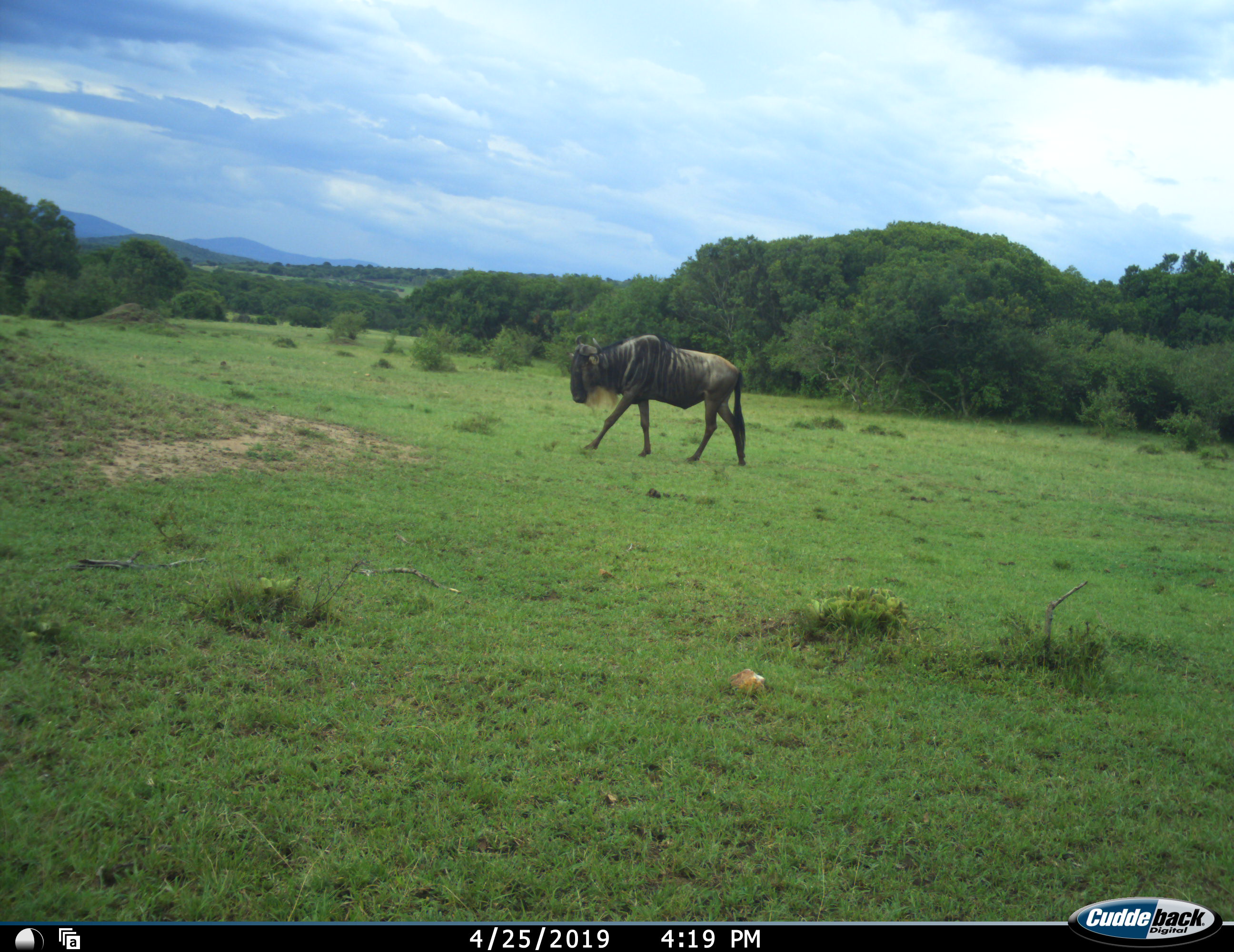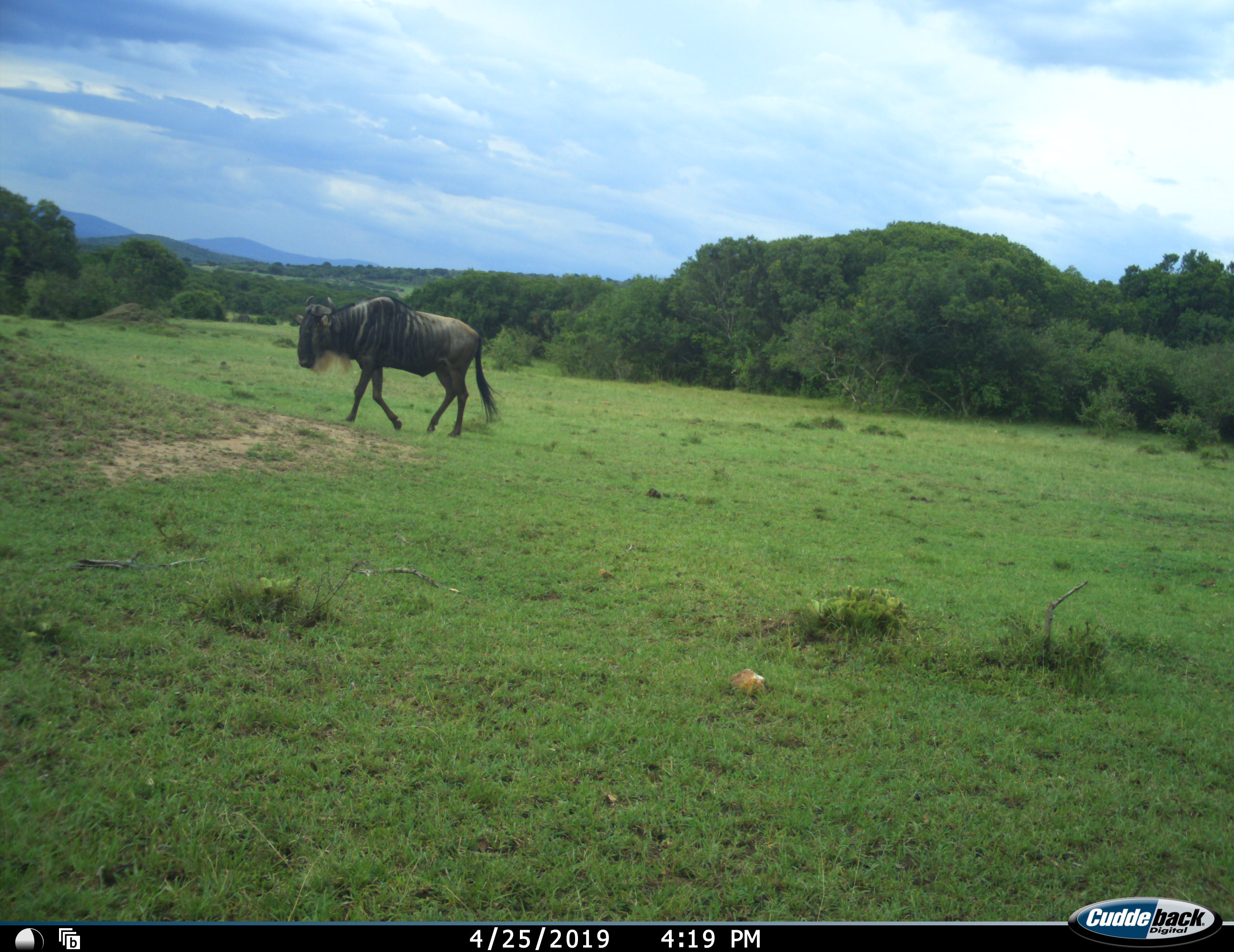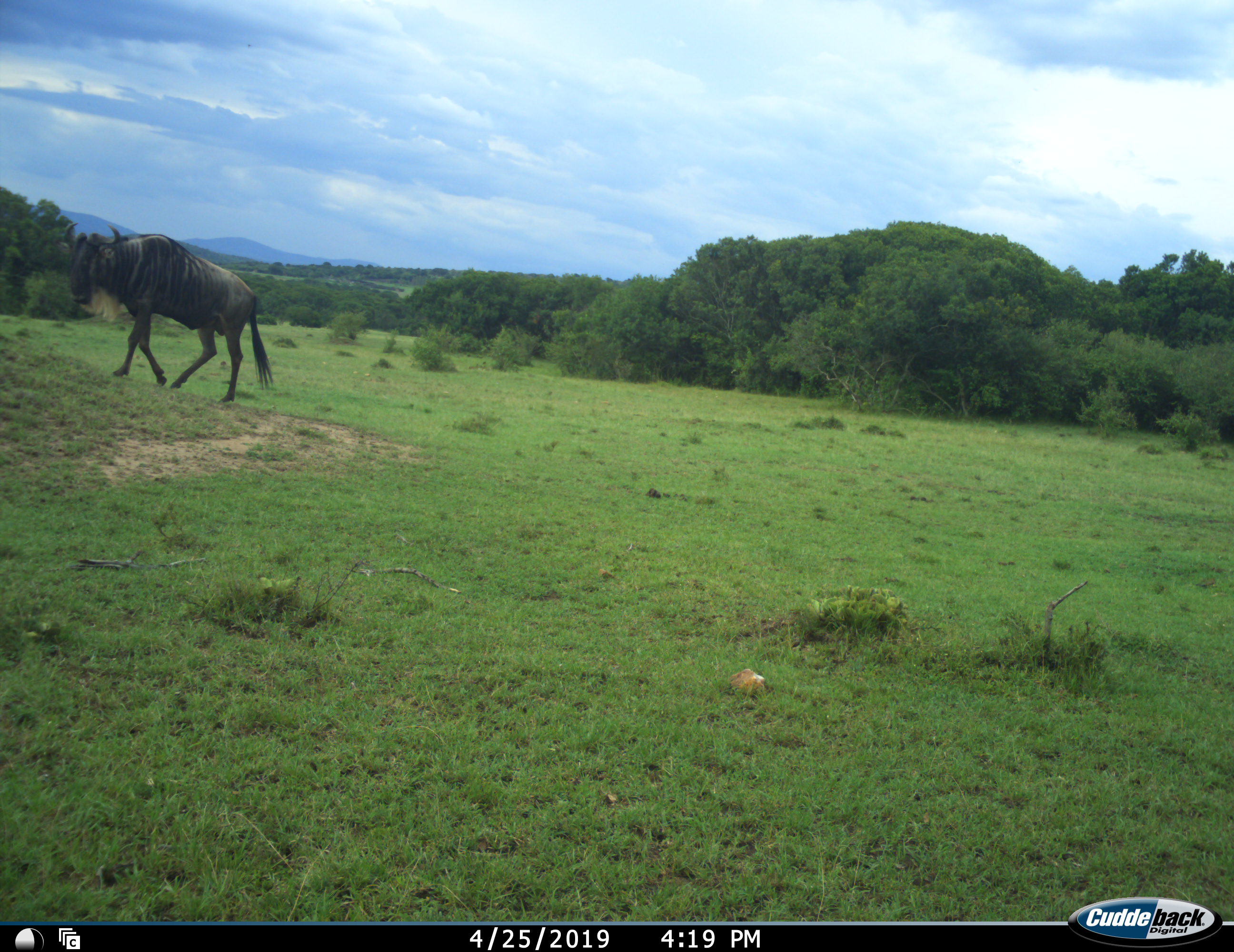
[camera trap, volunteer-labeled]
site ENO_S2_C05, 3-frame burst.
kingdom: Animalia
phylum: Chordata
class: Mammalia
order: Artiodactyla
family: Bovidae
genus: Connochaetes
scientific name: Connochaetes taurinus taurinus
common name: blue wildebeest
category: wildebeestblue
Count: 1.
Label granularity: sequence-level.